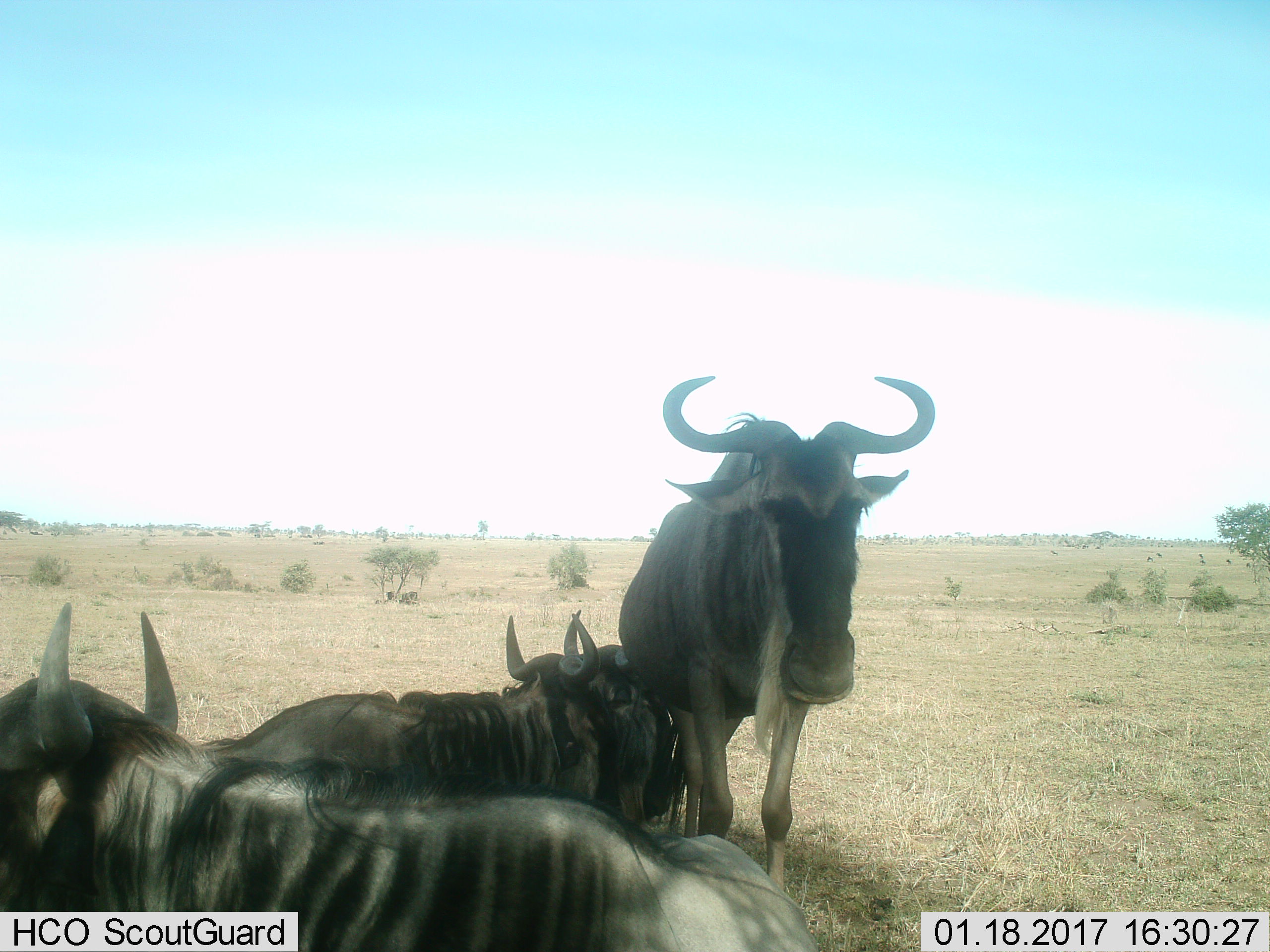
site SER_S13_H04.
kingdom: Animalia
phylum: Chordata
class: Mammalia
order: Artiodactyla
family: Bovidae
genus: Connochaetes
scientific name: Connochaetes taurinus taurinus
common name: blue wildebeest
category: wildebeestblue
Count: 3.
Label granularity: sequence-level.